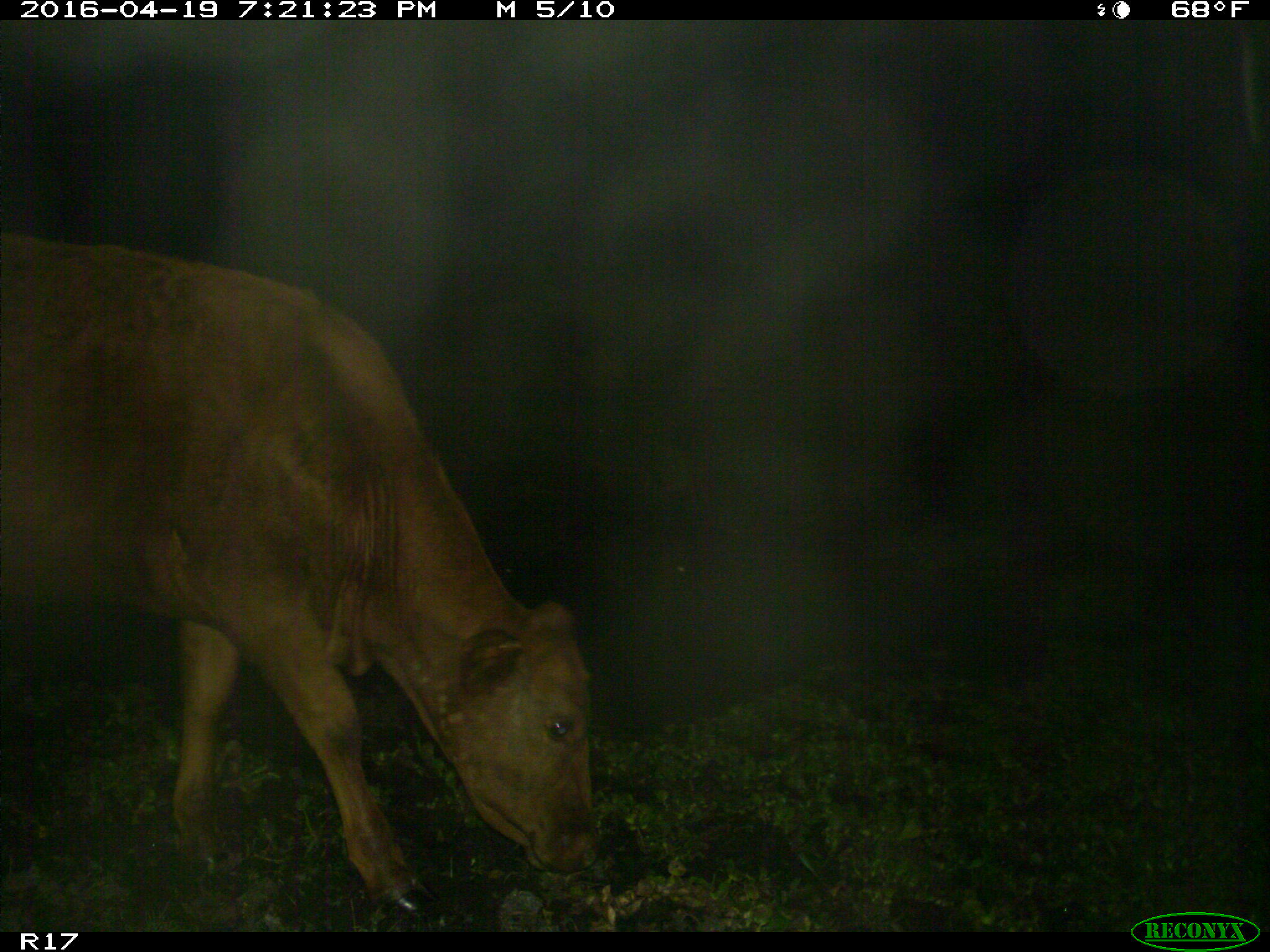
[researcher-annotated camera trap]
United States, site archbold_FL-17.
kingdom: Animalia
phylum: Chordata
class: Mammalia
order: Artiodactyla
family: Bovidae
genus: Bos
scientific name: Bos taurus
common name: domestic cow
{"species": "Bos taurus (domestic cow)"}